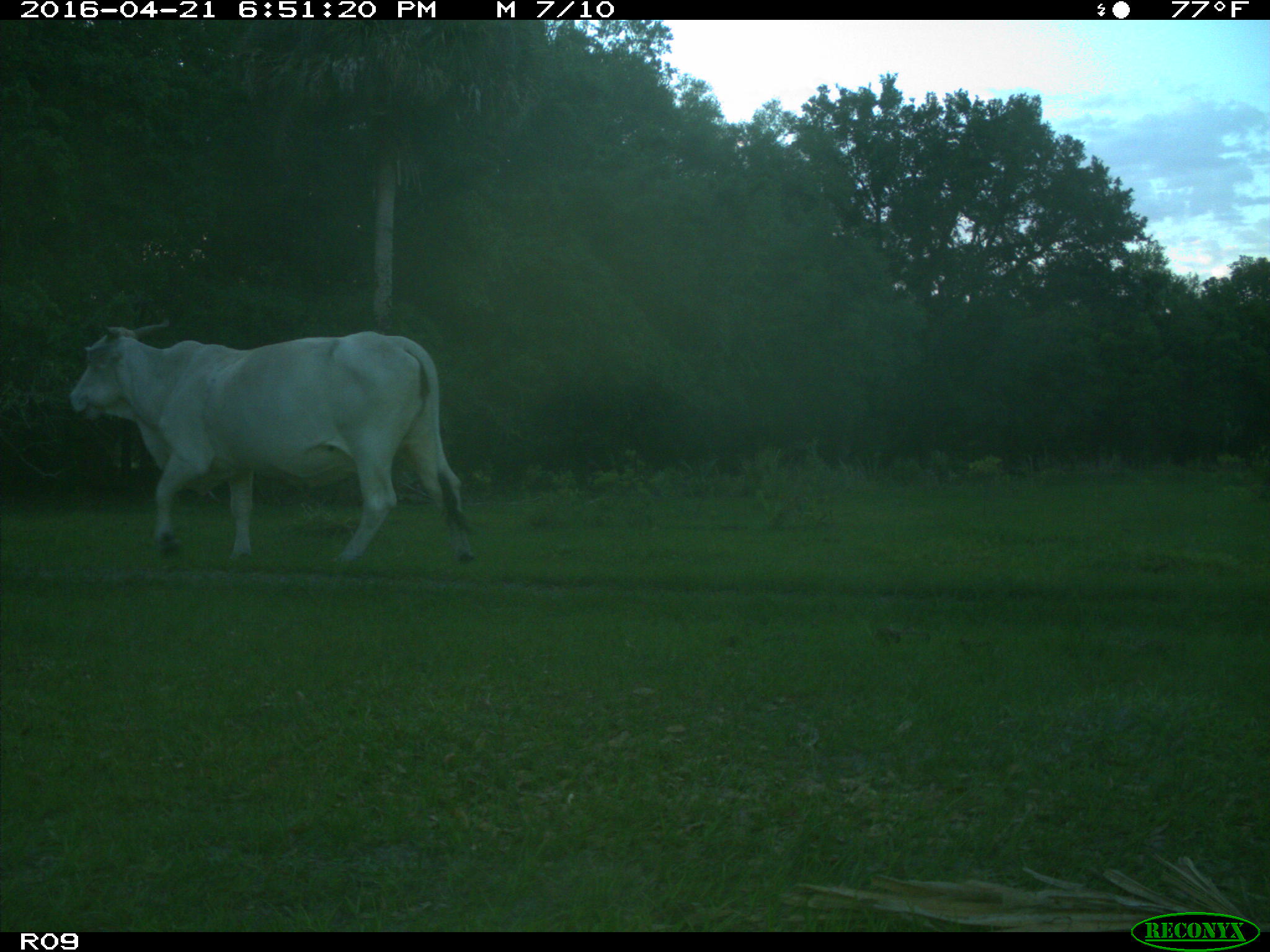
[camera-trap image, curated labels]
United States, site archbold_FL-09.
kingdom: Animalia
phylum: Chordata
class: Mammalia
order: Artiodactyla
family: Bovidae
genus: Bos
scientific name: Bos taurus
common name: domestic cow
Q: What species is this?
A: Bos taurus (domestic cow).